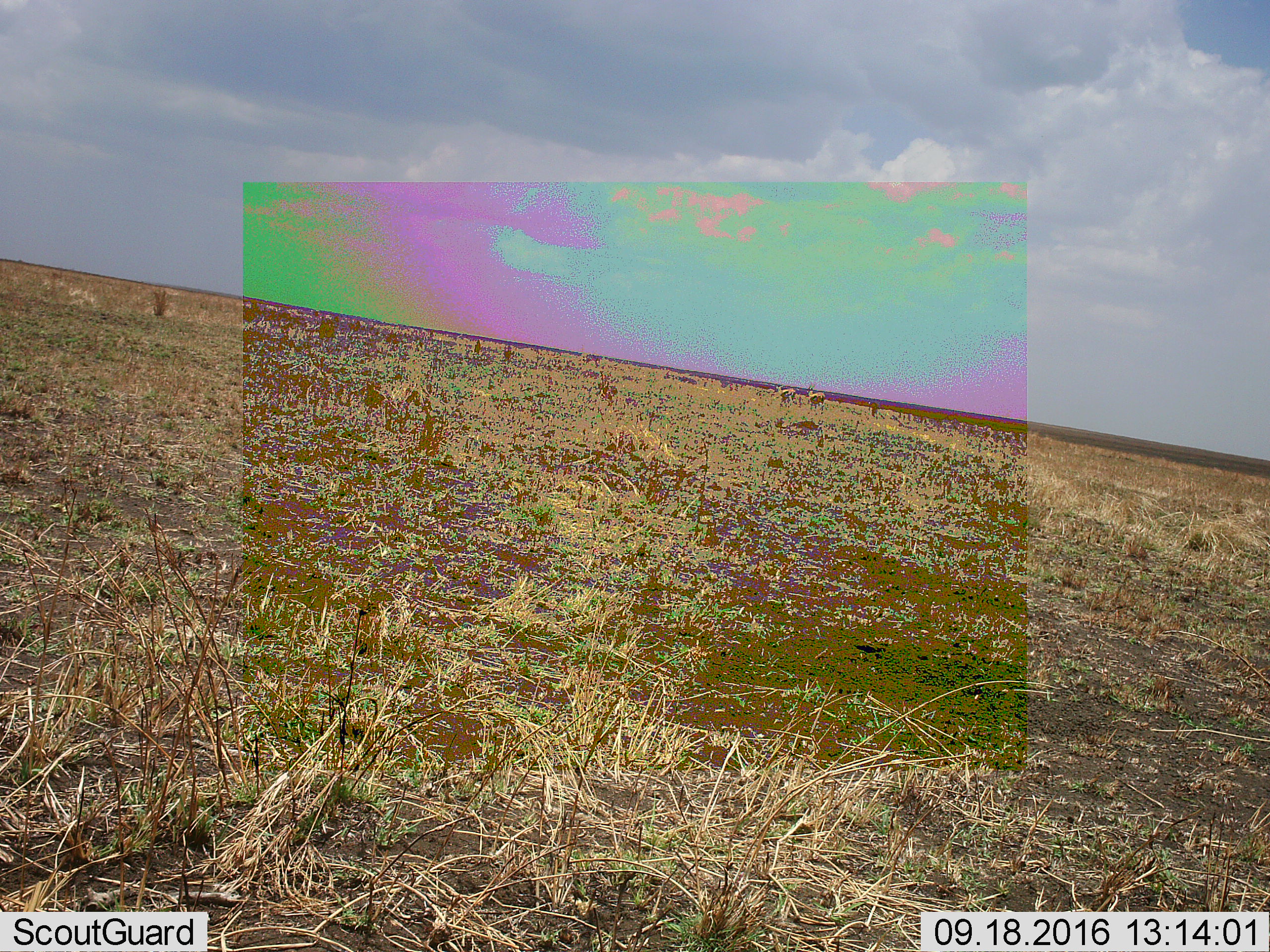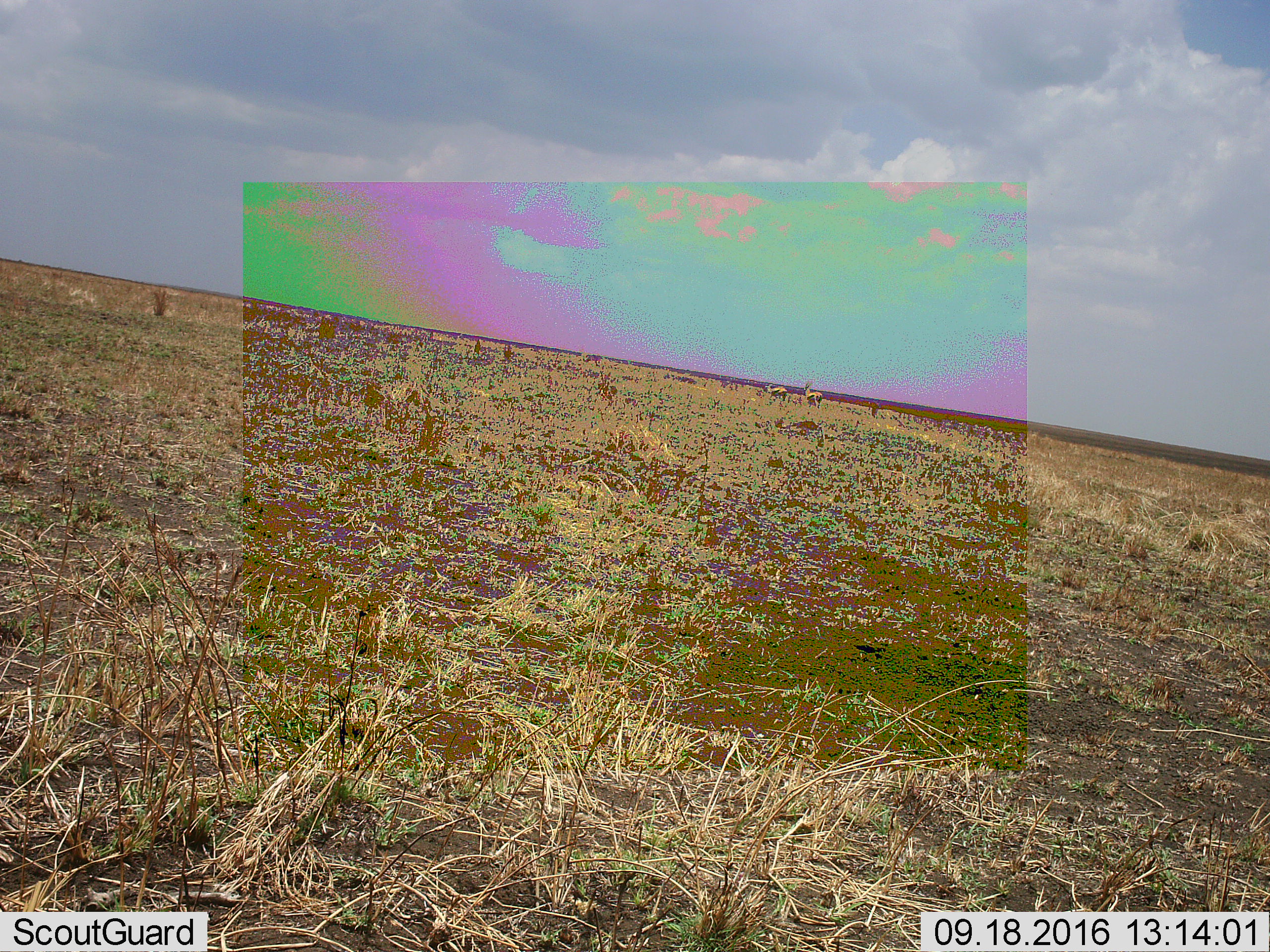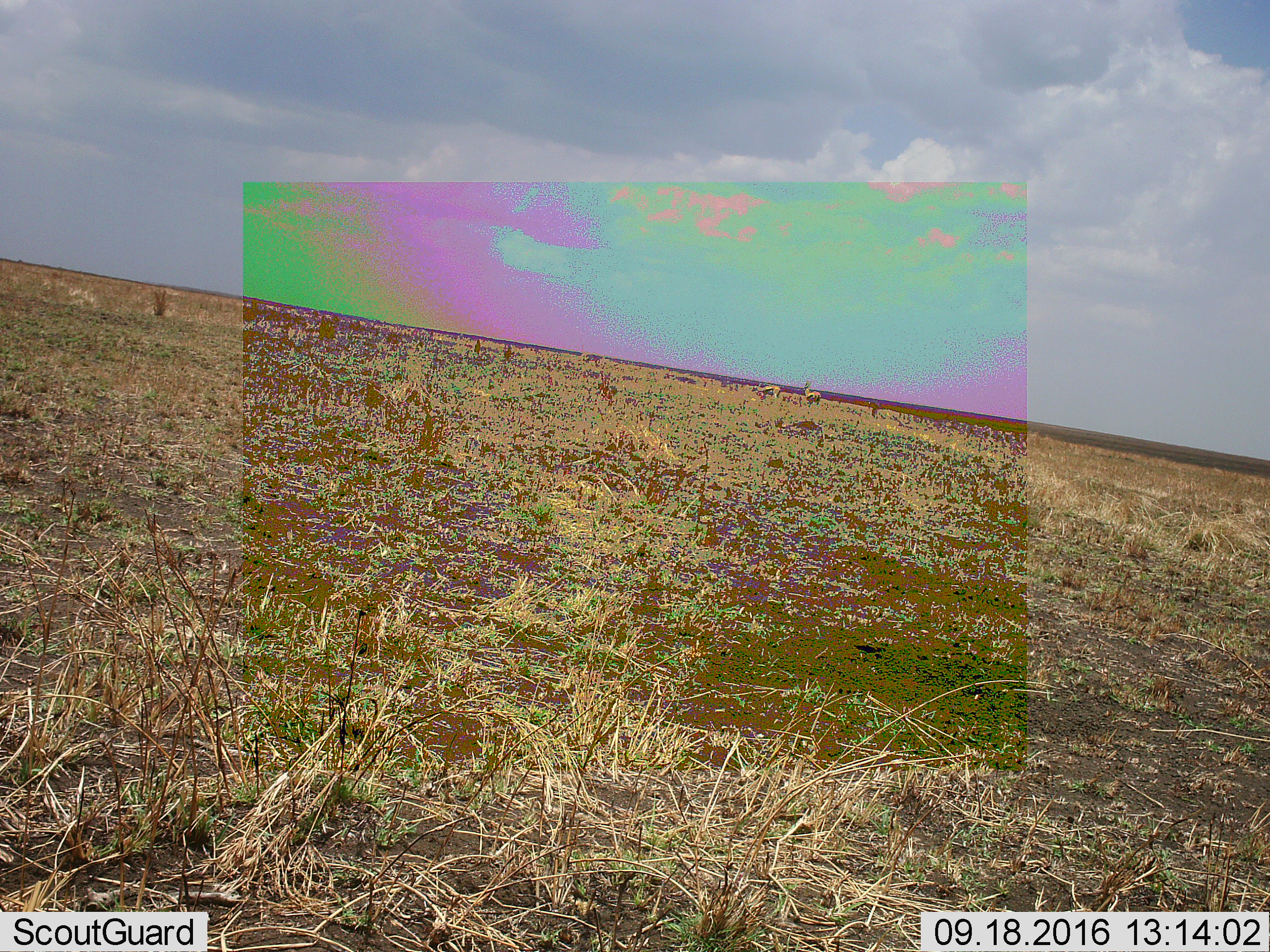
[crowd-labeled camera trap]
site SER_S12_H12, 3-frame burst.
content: unidentified animal